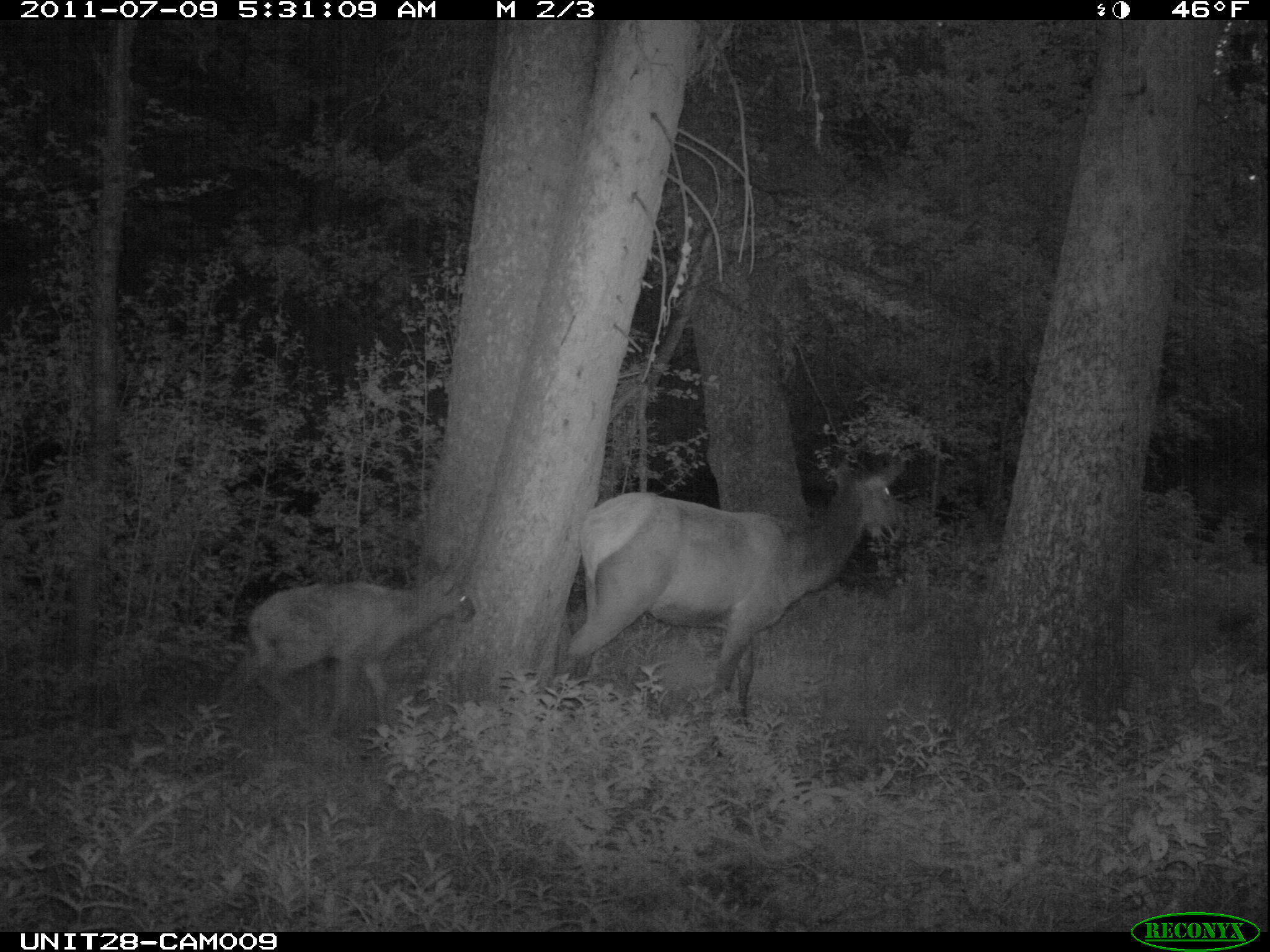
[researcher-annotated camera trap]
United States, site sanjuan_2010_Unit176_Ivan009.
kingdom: Animalia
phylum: Chordata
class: Mammalia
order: Artiodactyla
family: Cervidae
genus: Cervus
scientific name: Cervus elaphus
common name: red deer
Cervus elaphus (red deer).